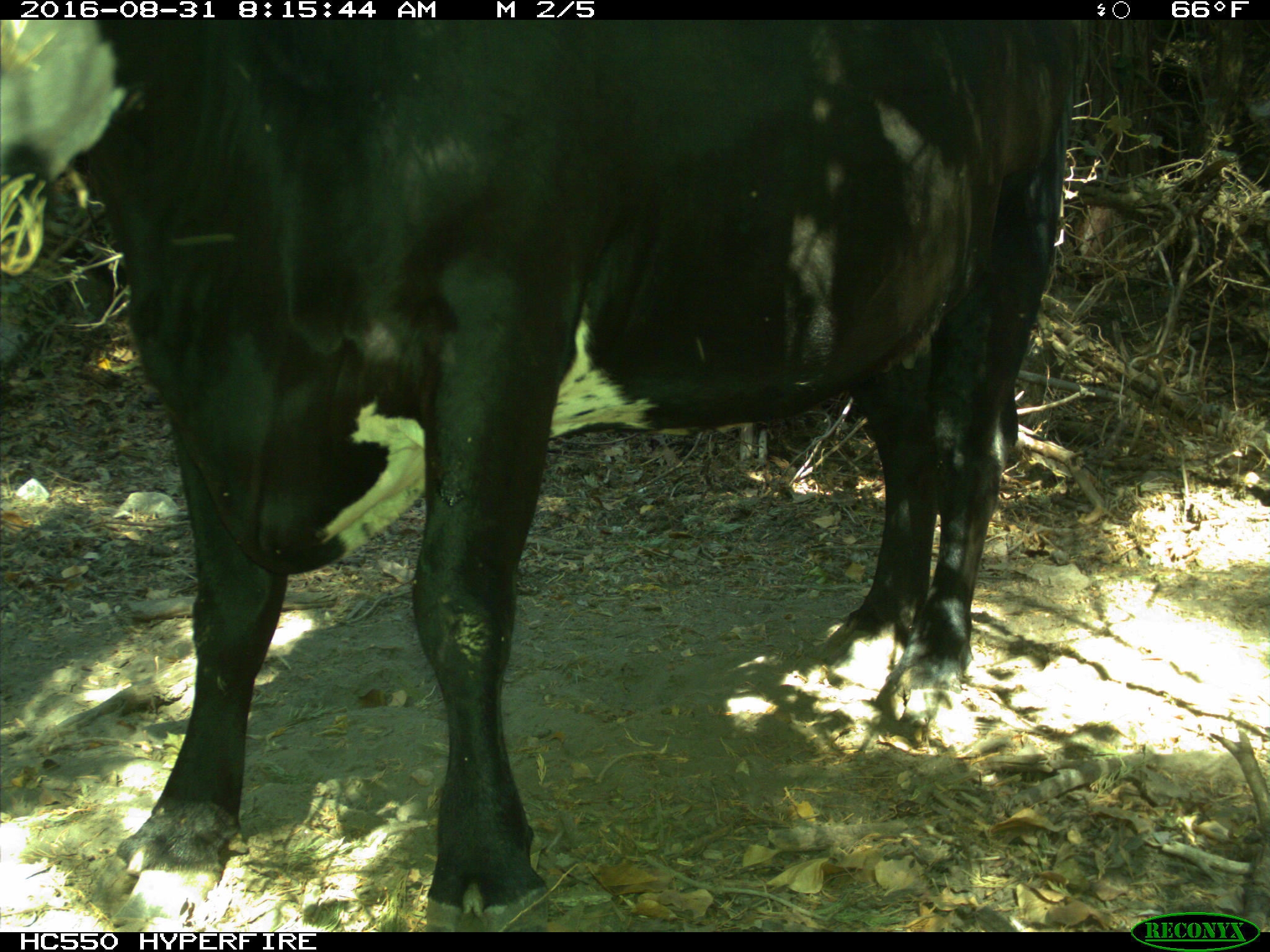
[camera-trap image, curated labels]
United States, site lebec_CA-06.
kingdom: Animalia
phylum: Chordata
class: Mammalia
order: Artiodactyla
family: Bovidae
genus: Bos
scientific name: Bos taurus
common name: domestic cow